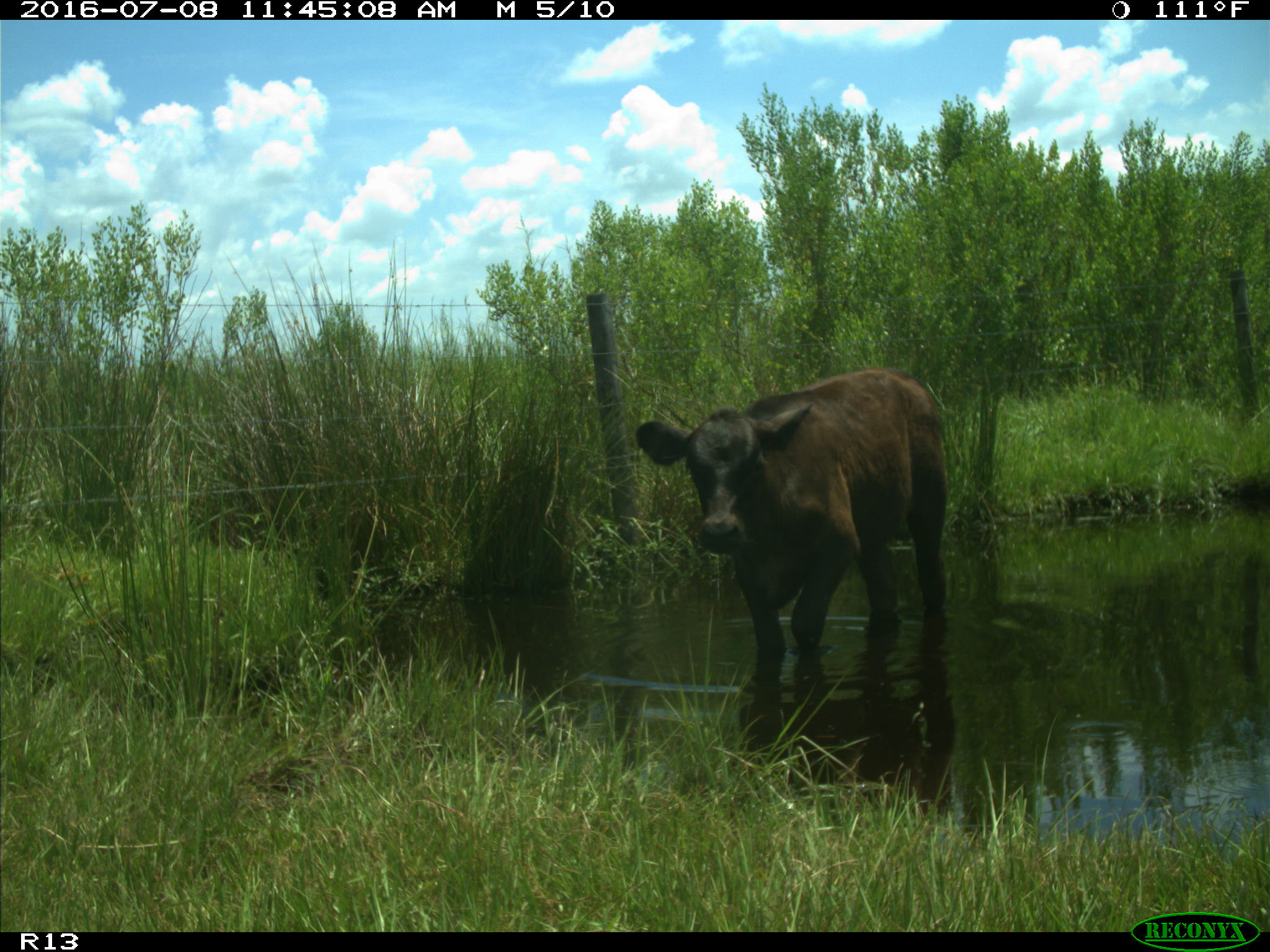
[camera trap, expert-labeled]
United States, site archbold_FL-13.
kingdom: Animalia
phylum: Chordata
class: Mammalia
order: Artiodactyla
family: Bovidae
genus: Bos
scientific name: Bos taurus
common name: domestic cow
Bos taurus (domestic cow).